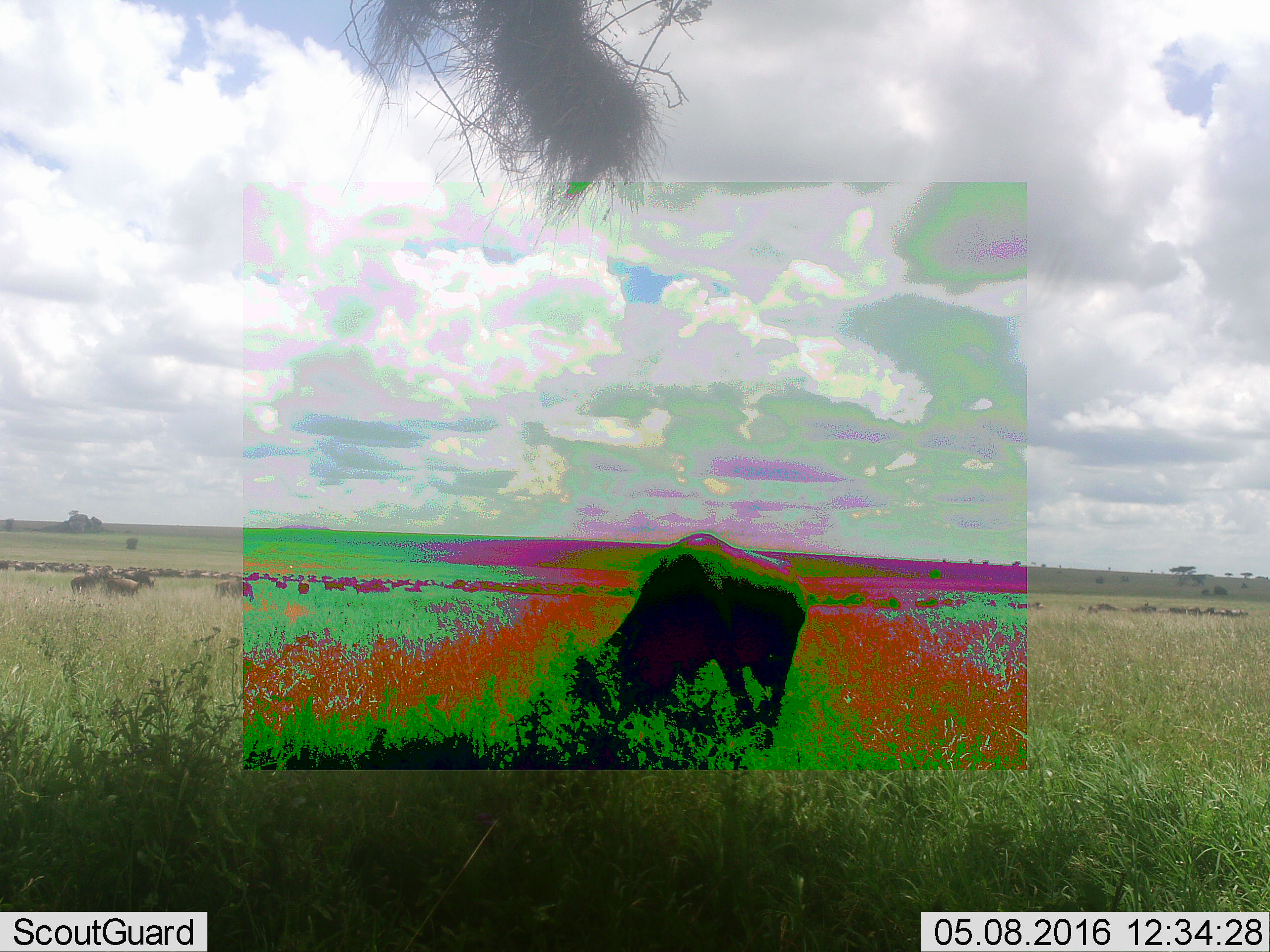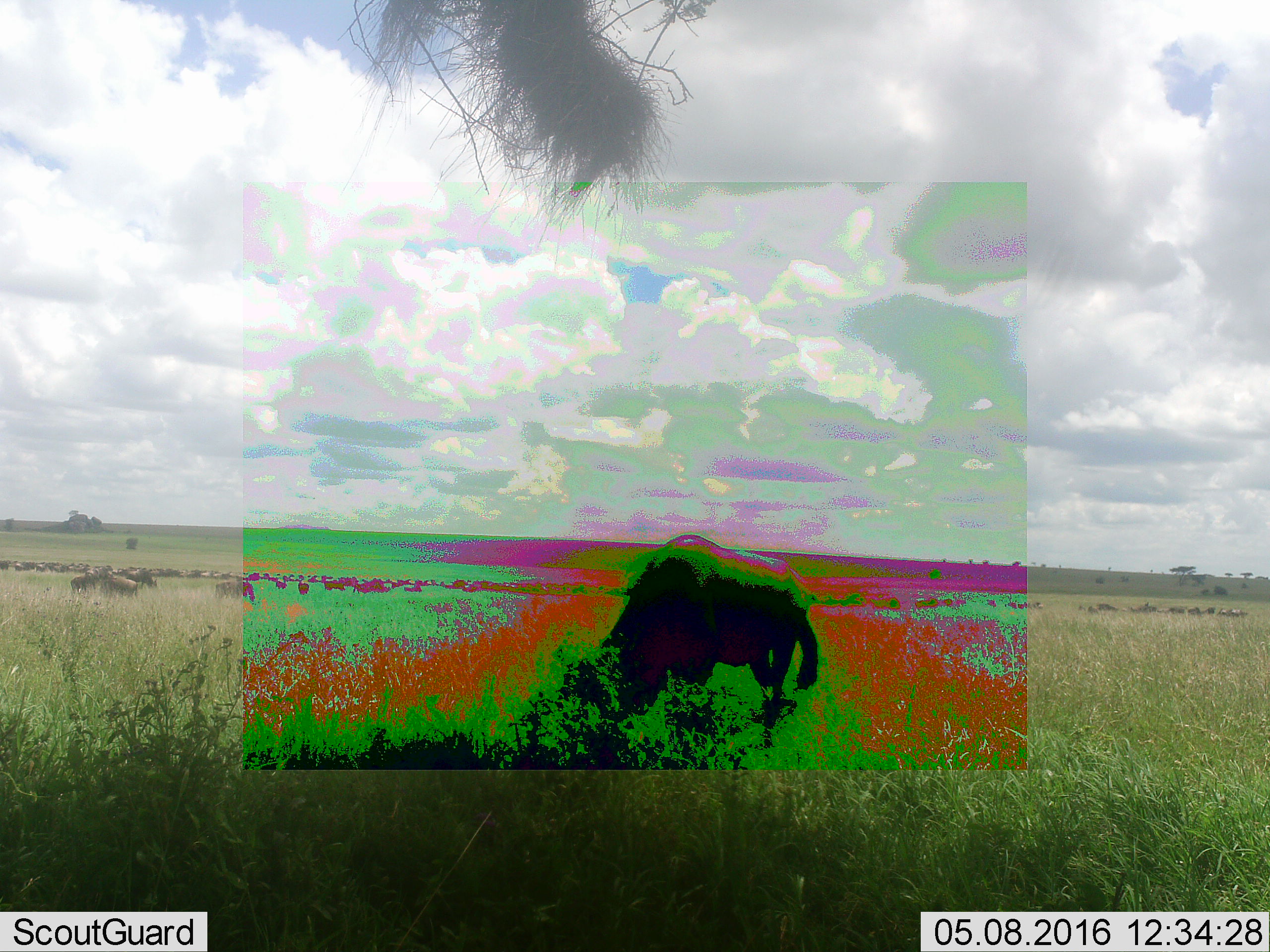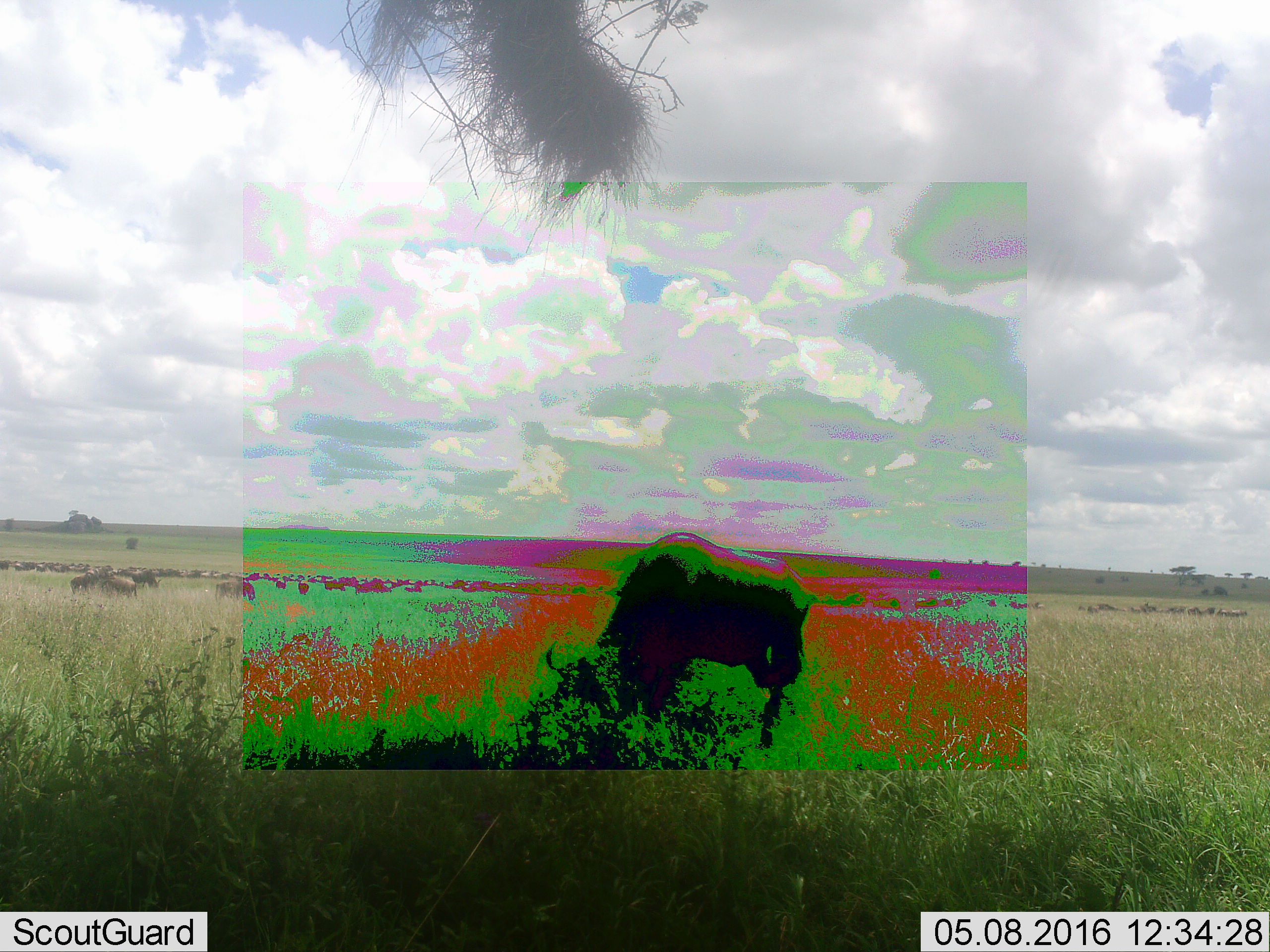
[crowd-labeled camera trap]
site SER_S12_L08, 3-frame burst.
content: unidentified animal